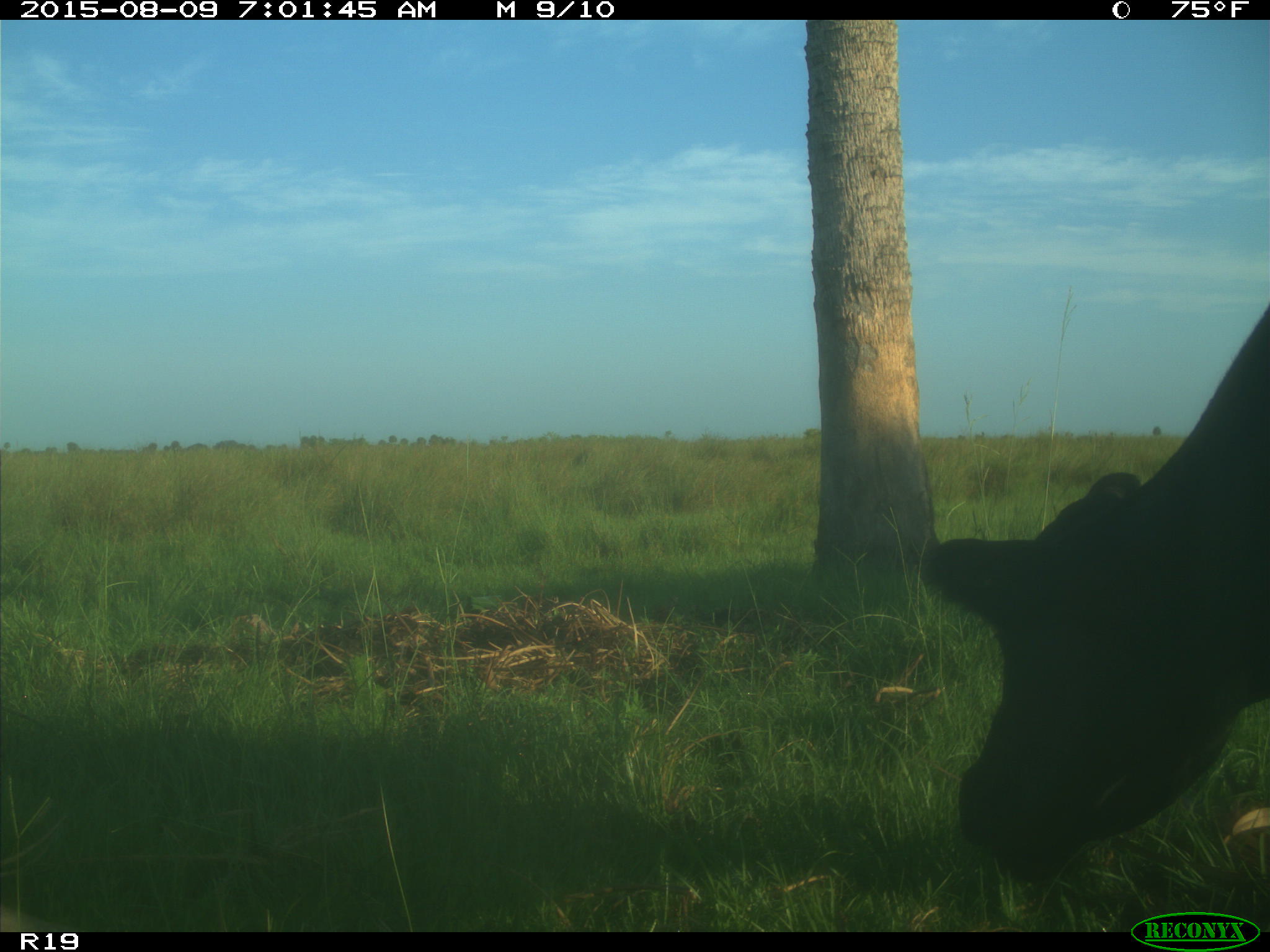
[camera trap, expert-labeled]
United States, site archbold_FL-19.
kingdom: Animalia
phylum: Chordata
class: Mammalia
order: Artiodactyla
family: Bovidae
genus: Bos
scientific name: Bos taurus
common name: domestic cow